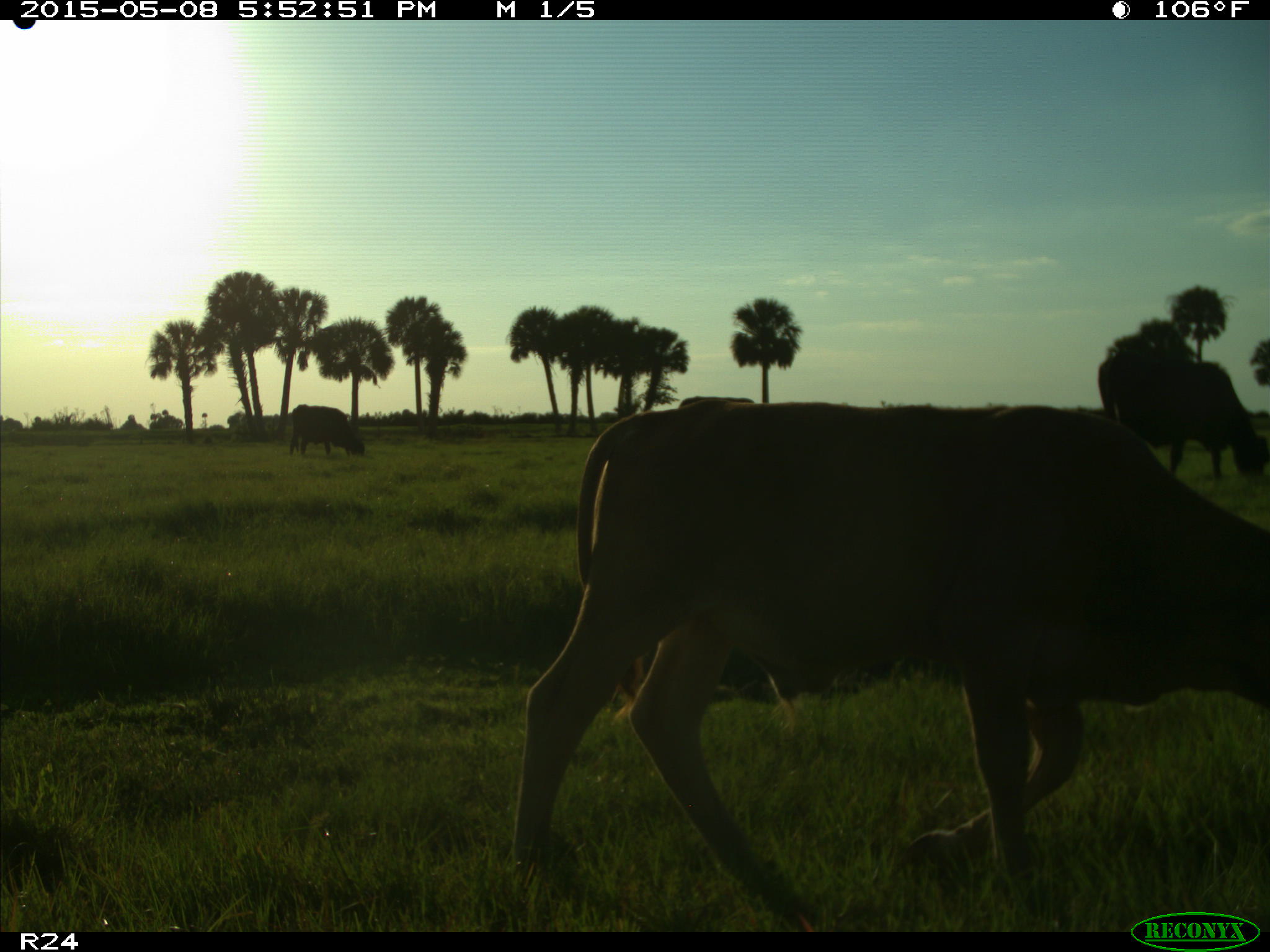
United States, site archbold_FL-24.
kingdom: Animalia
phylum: Chordata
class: Mammalia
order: Artiodactyla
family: Bovidae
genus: Bos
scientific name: Bos taurus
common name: domestic cow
Bos taurus (domestic cow).